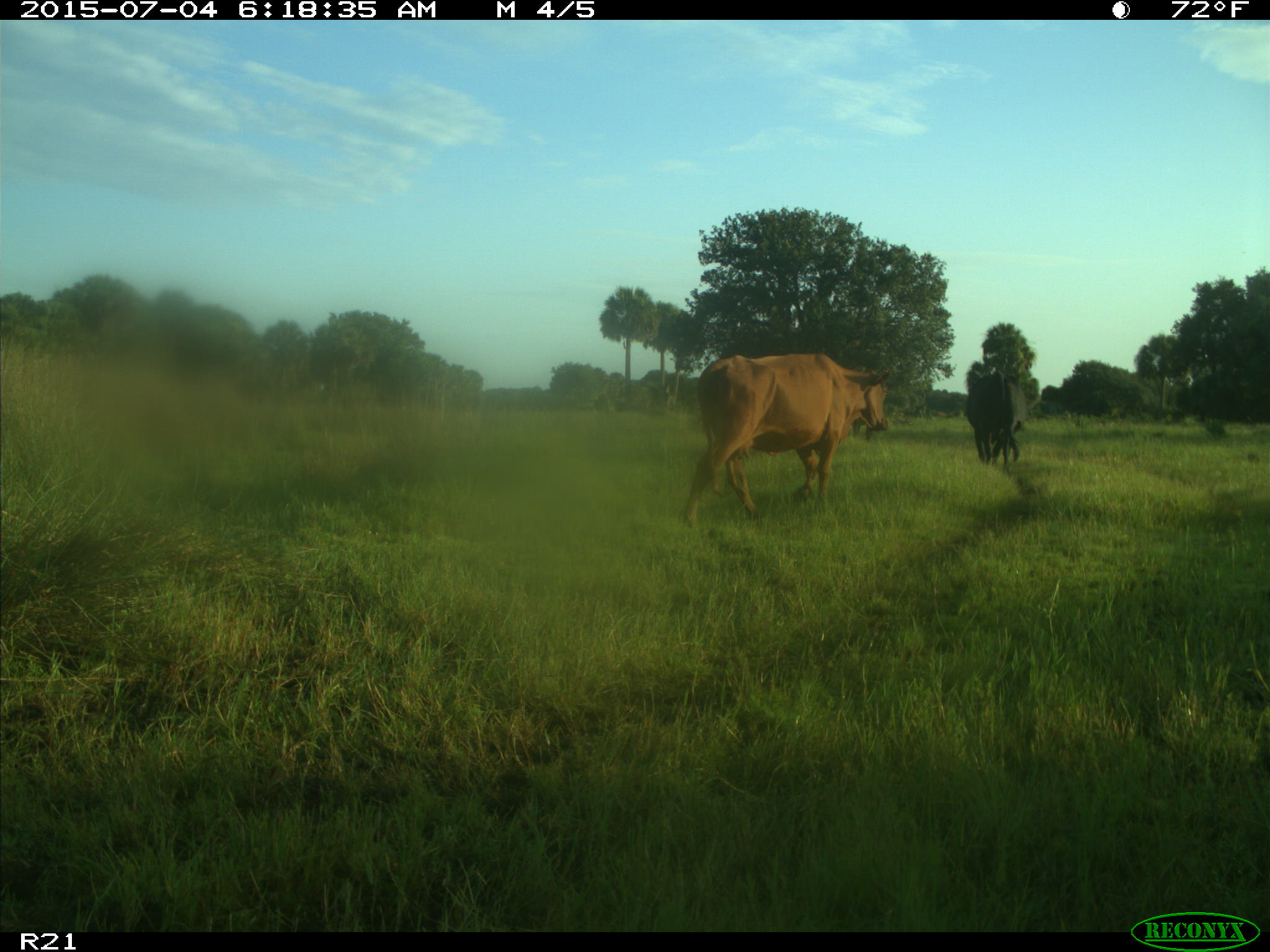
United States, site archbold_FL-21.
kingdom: Animalia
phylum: Chordata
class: Mammalia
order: Artiodactyla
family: Bovidae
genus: Bos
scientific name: Bos taurus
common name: domestic cow